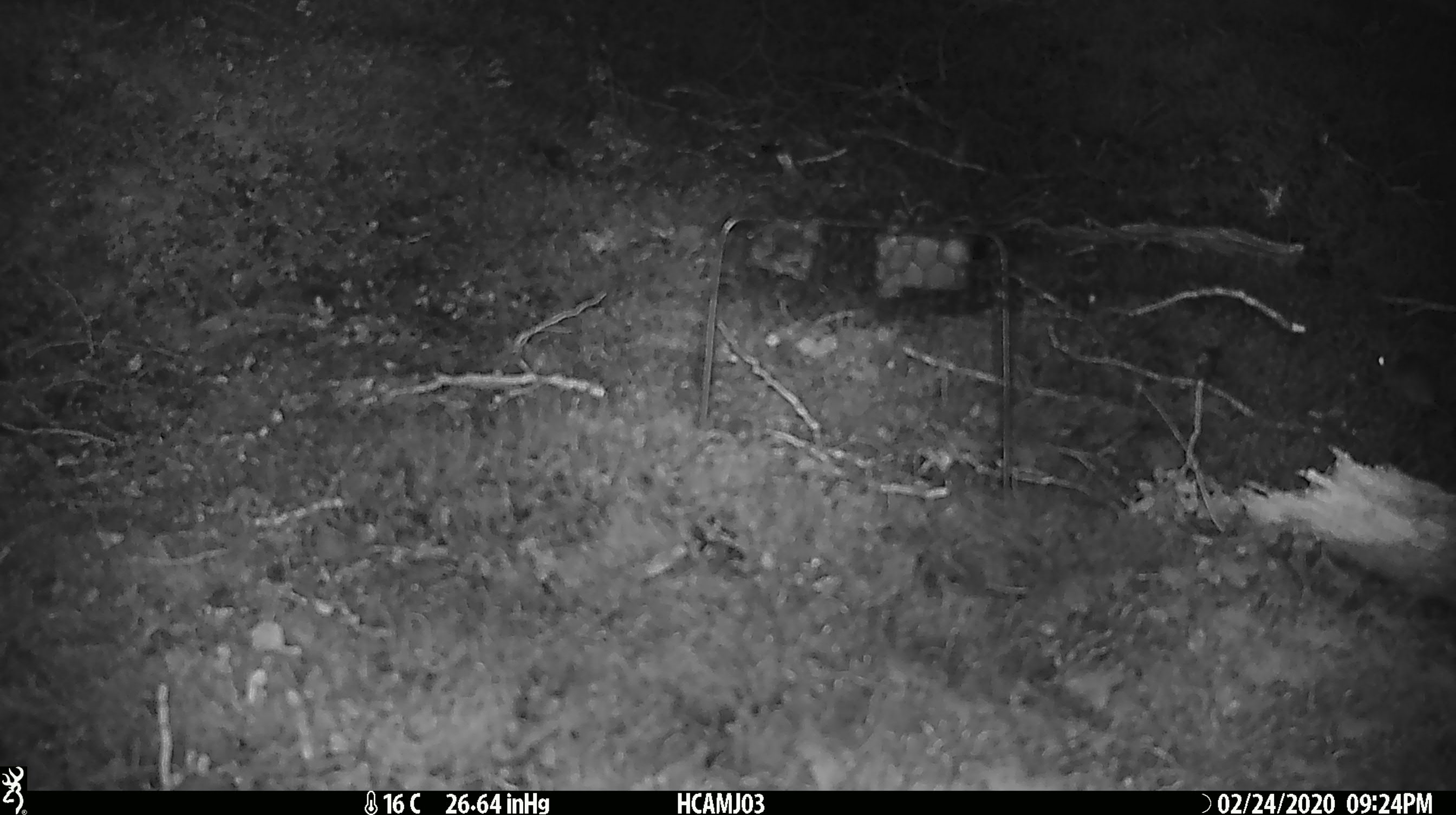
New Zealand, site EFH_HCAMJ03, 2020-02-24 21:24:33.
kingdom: Animalia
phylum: Chordata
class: Mammalia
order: Rodentia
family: Muridae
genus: Mus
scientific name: Mus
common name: mouse